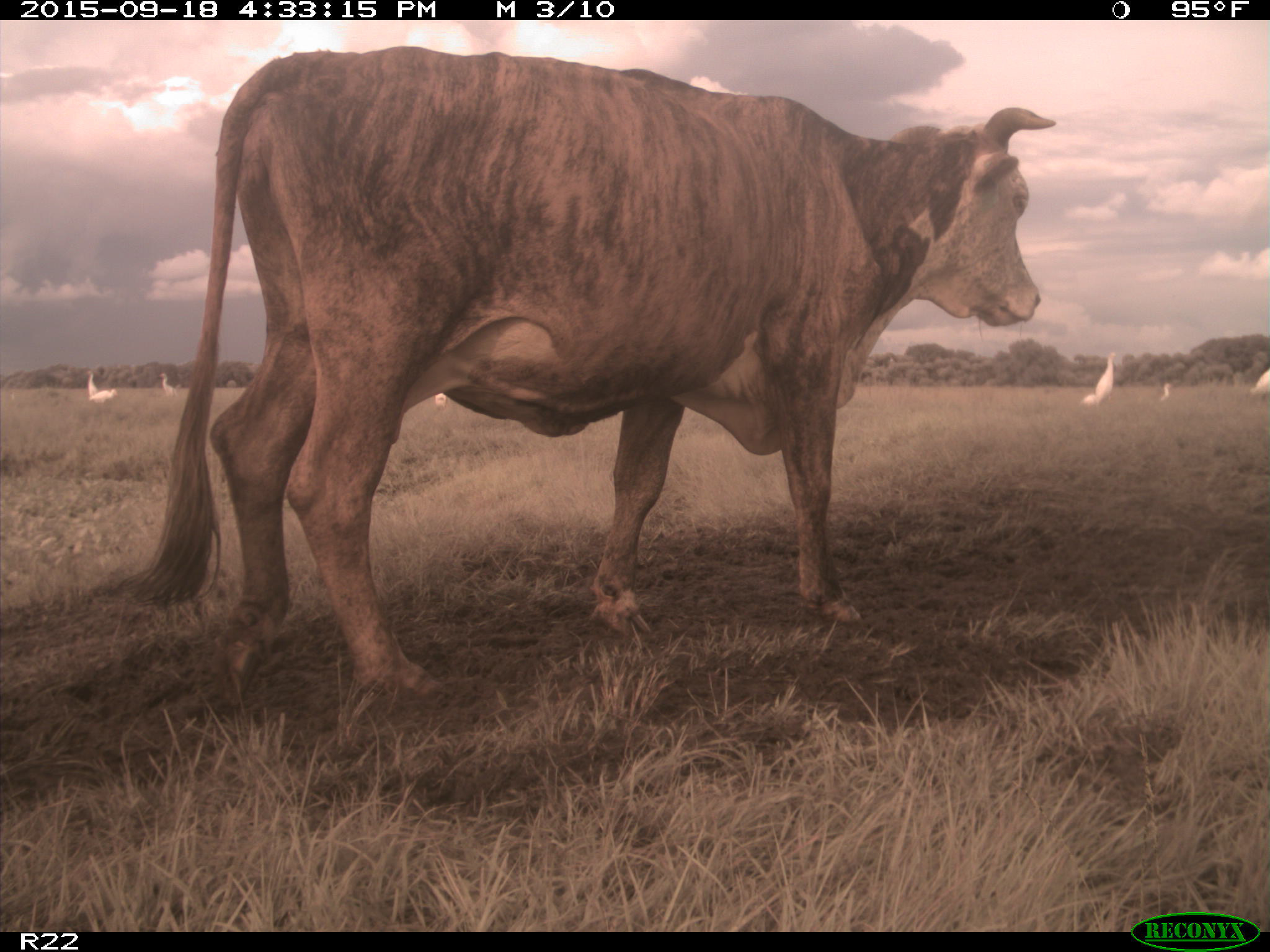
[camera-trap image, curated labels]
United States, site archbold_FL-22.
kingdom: Animalia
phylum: Chordata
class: Mammalia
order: Artiodactyla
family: Bovidae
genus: Bos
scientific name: Bos taurus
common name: domestic cow